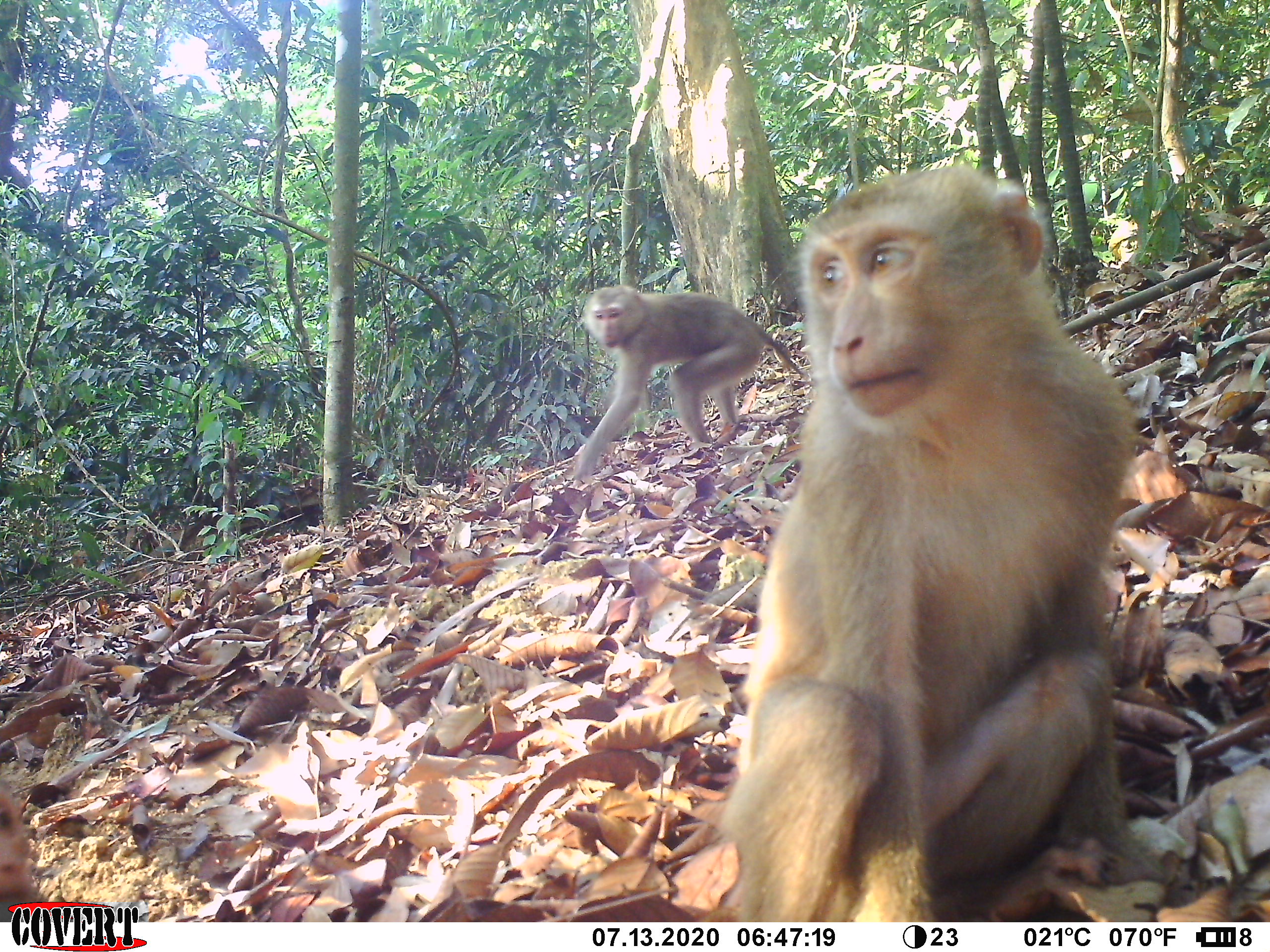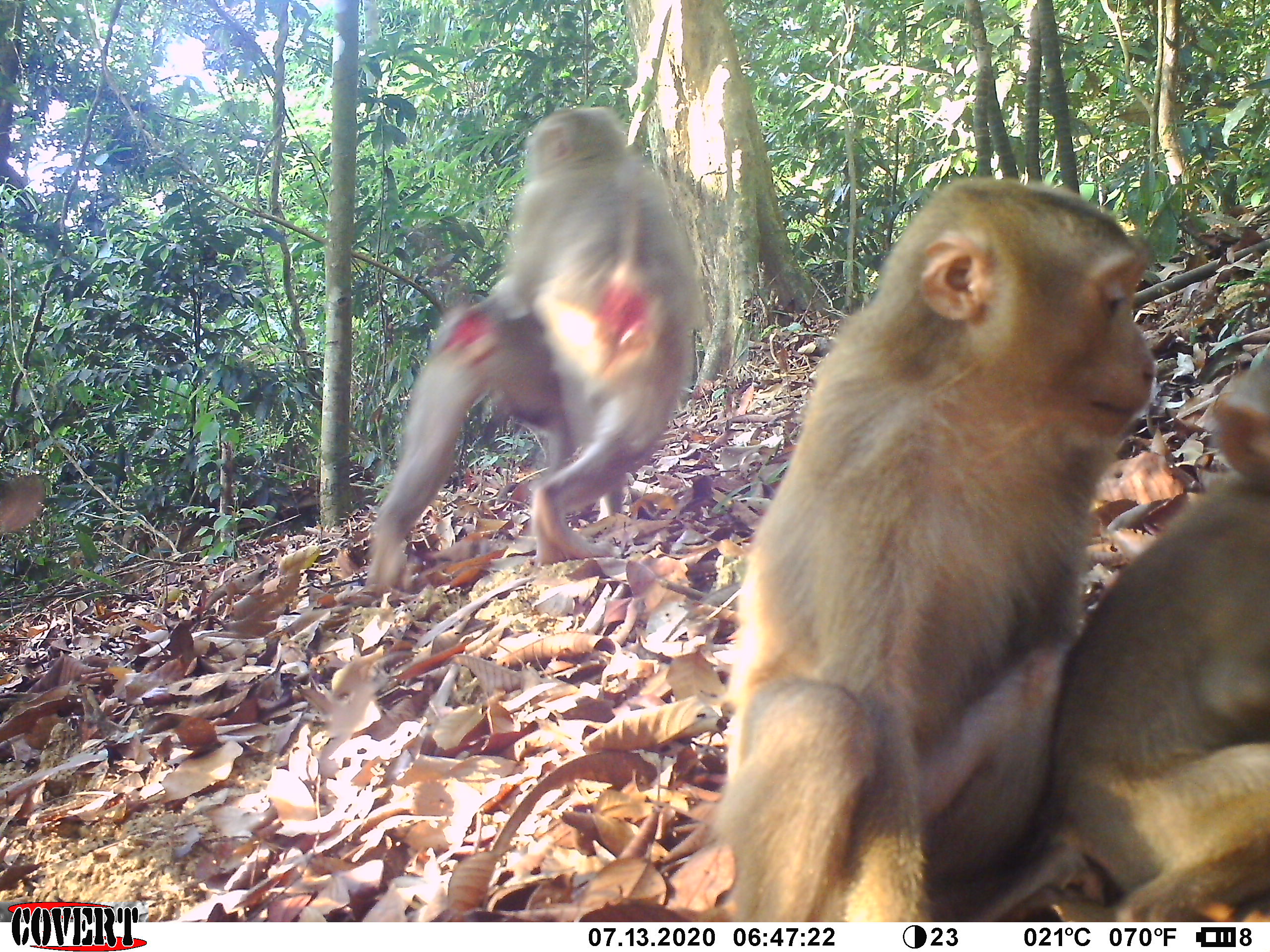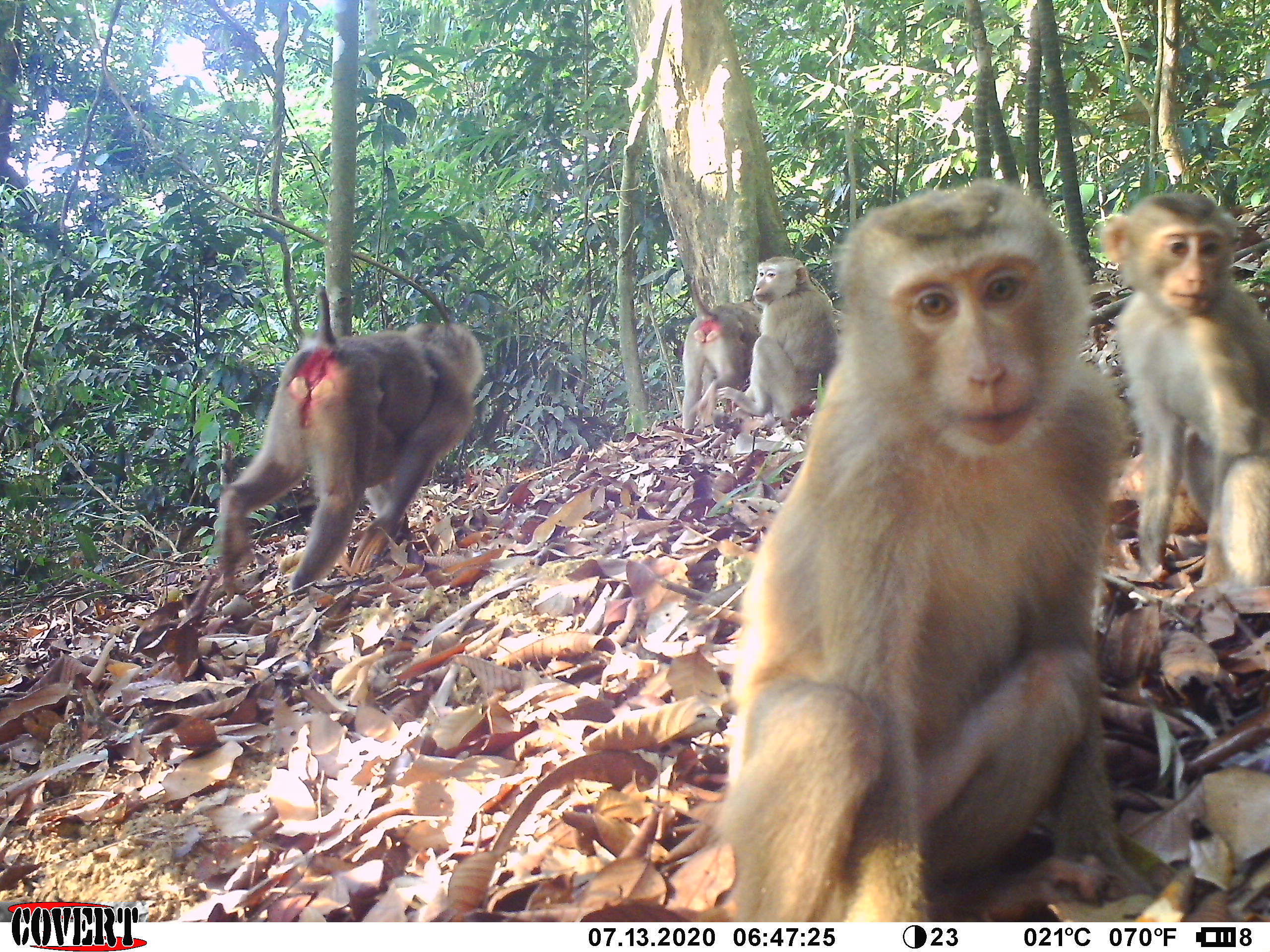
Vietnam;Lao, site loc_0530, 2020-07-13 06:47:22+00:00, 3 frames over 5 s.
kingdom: Animalia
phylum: Chordata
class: Mammalia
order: Primates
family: Cercopithecidae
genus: Macaca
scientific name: Macaca nemestrina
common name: pig-tailed macaque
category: pig tailed macaque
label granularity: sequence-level